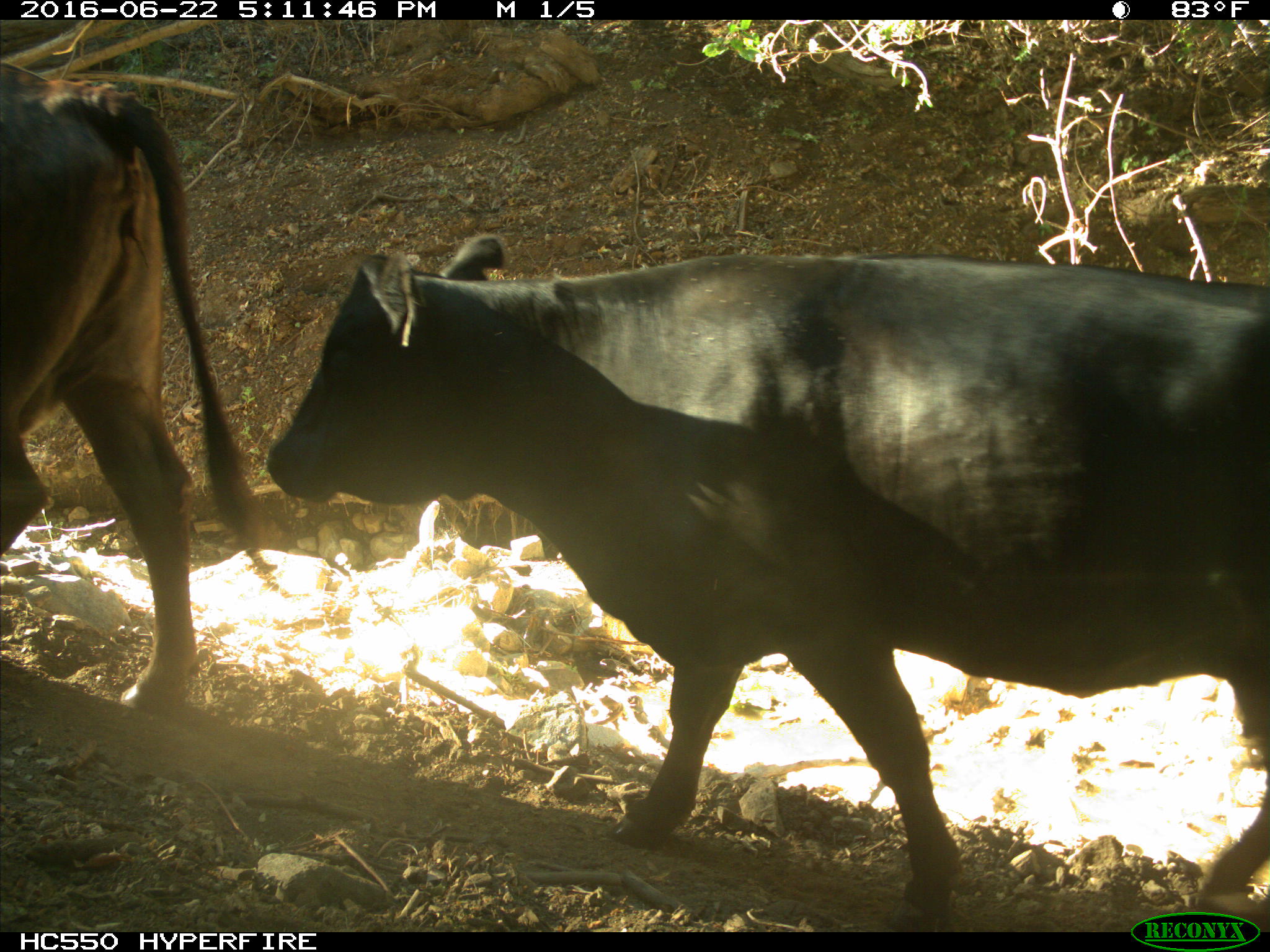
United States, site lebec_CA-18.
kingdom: Animalia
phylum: Chordata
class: Mammalia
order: Artiodactyla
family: Bovidae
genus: Bos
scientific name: Bos taurus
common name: domestic cow